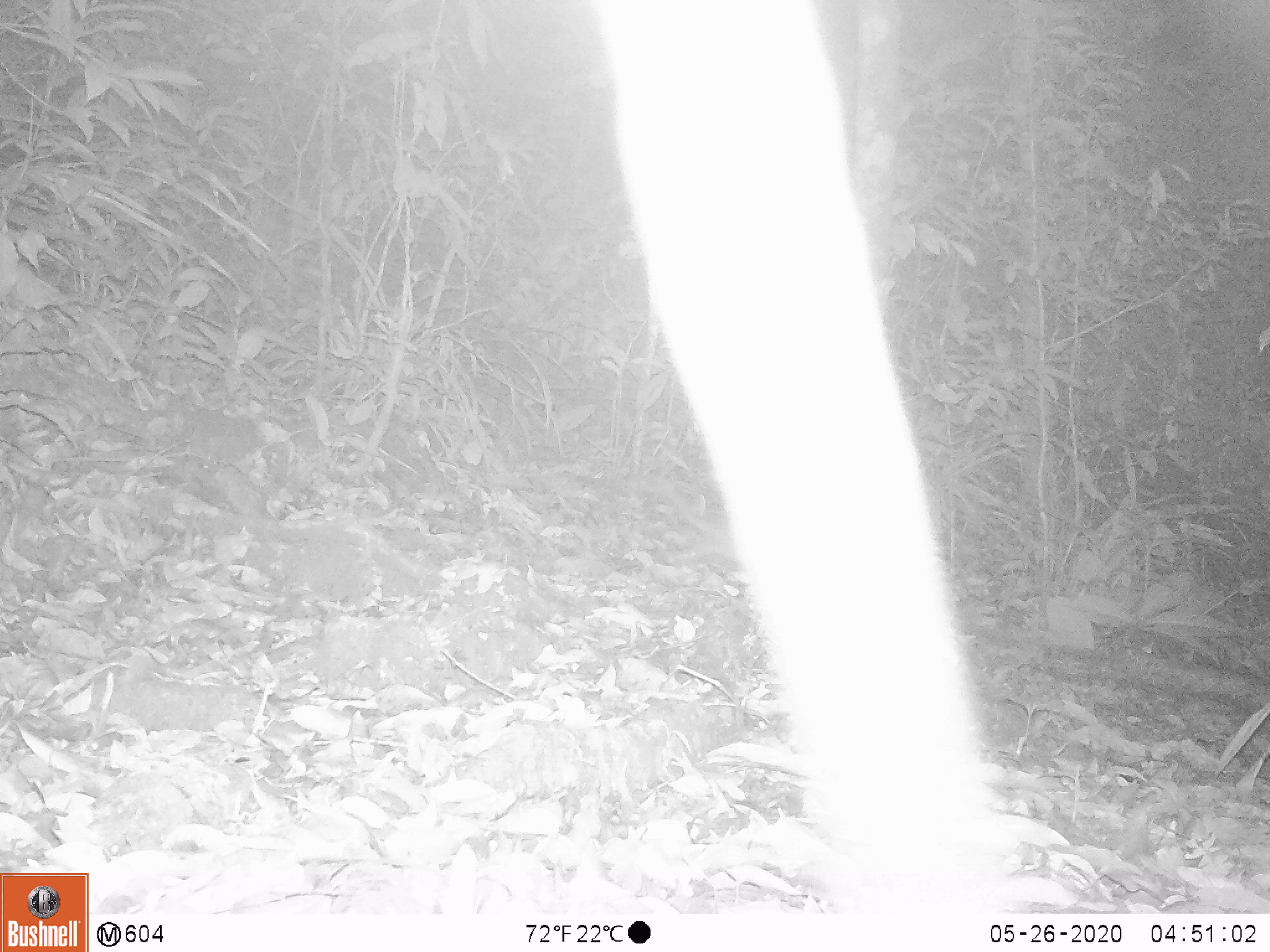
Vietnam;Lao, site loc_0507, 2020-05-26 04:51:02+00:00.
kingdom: Animalia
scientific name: Animalia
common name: animal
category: unidentified animal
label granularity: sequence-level